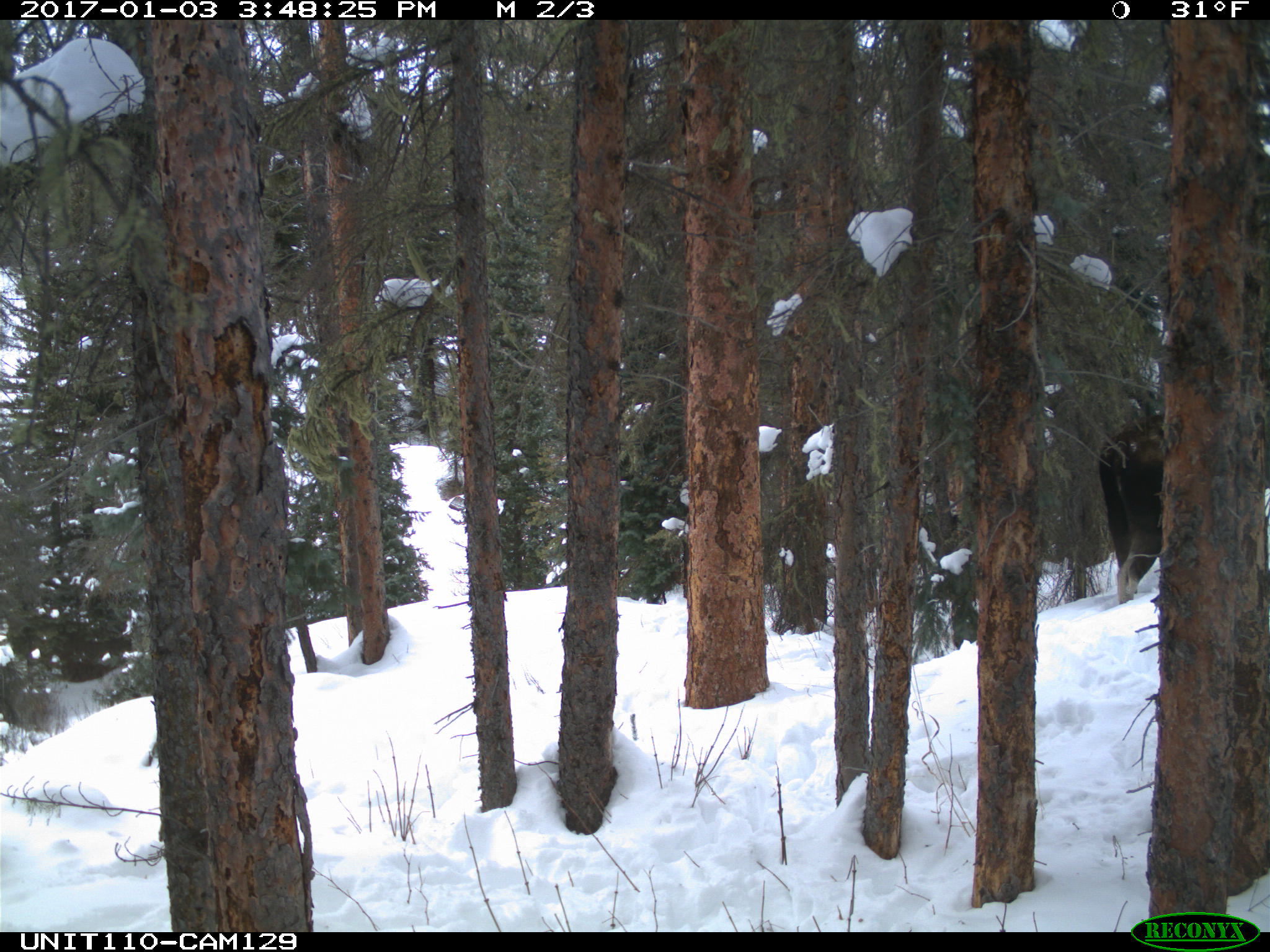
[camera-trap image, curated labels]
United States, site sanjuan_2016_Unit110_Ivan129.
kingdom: Animalia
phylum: Chordata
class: Mammalia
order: Artiodactyla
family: Cervidae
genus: Alces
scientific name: Alces alces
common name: moose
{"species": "Alces alces (moose)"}